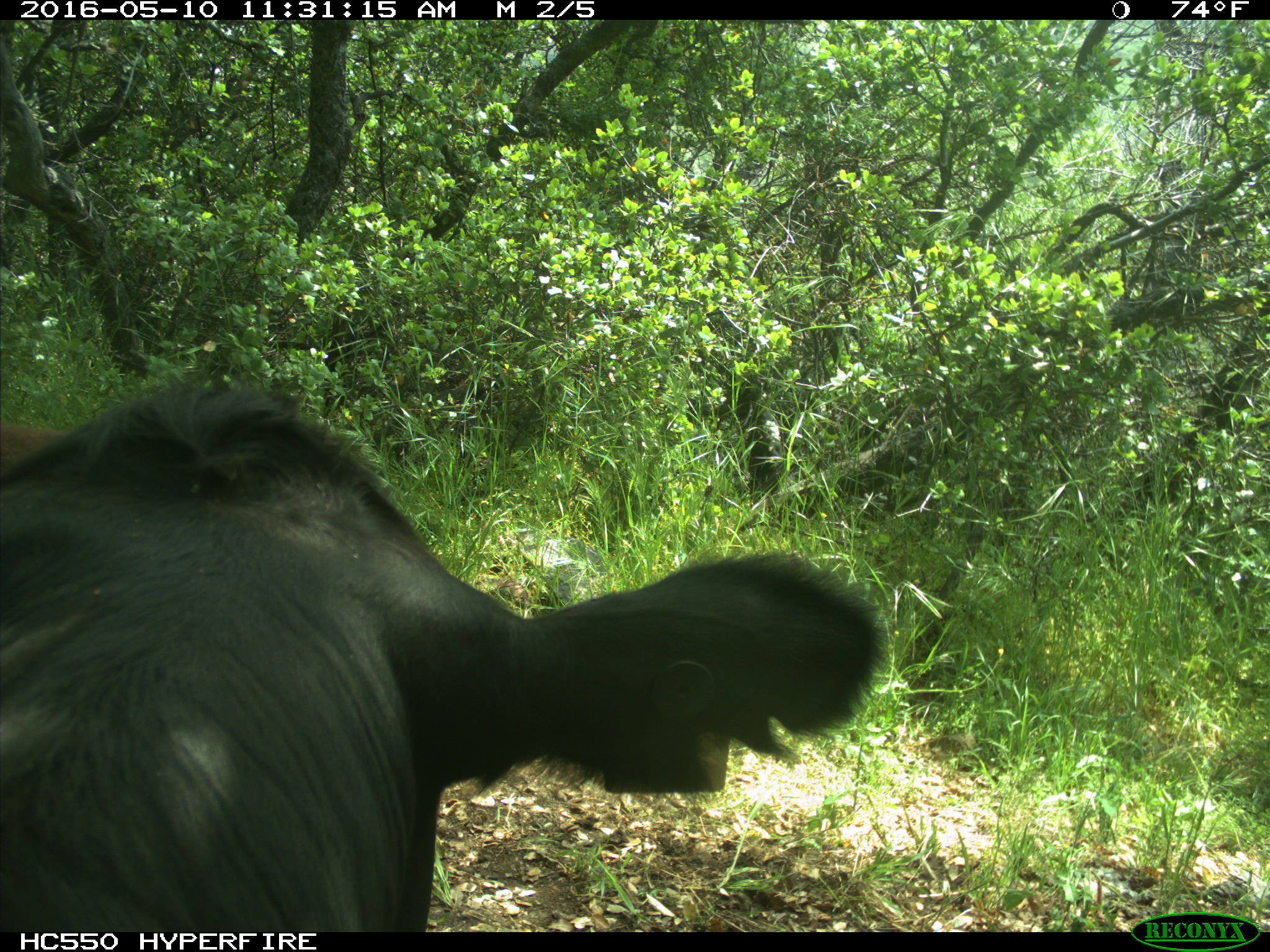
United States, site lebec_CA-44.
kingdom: Animalia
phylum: Chordata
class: Mammalia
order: Artiodactyla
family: Bovidae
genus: Bos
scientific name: Bos taurus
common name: domestic cow